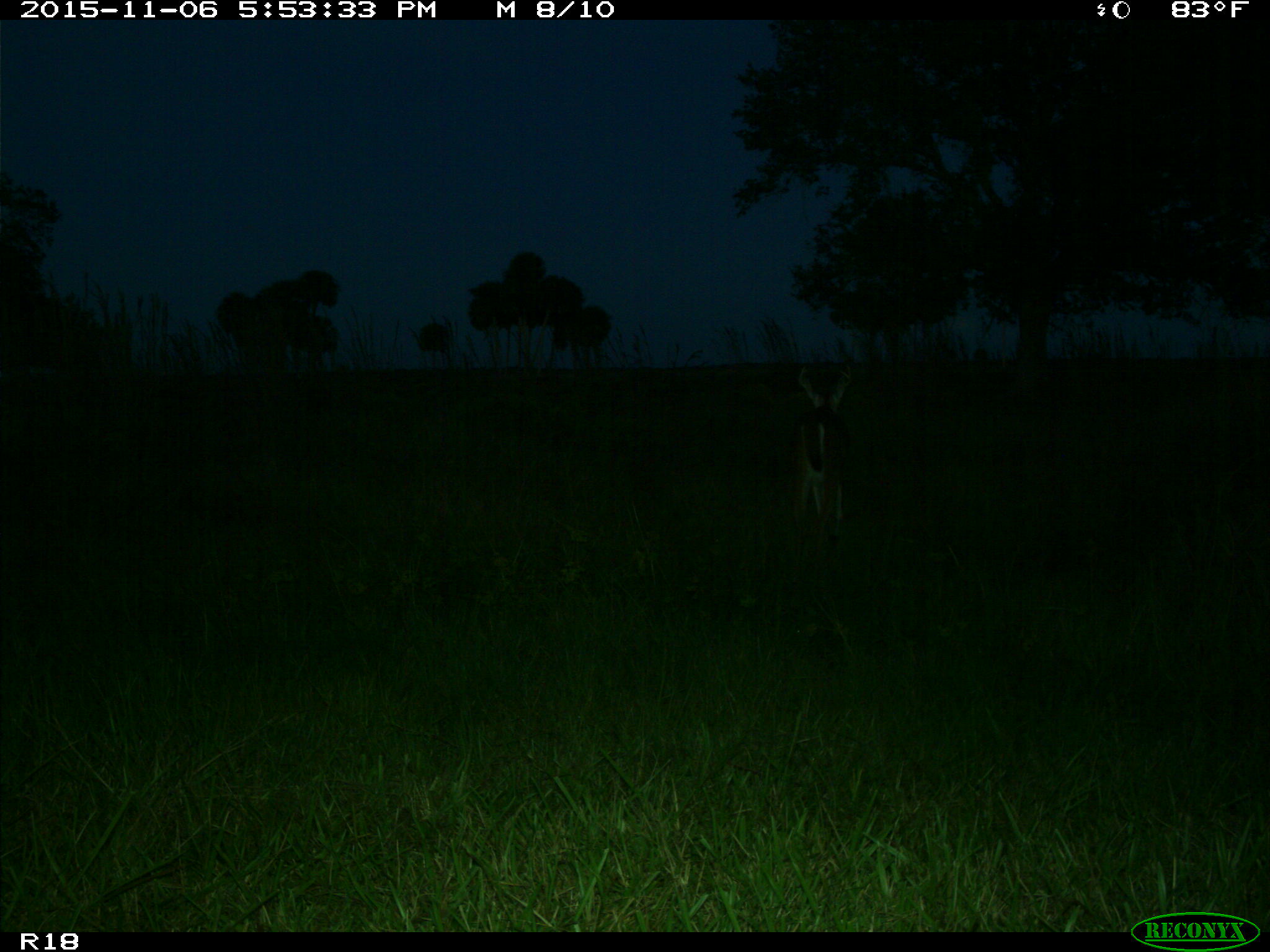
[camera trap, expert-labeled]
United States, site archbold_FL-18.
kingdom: Animalia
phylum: Chordata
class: Mammalia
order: Artiodactyla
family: Cervidae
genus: Odocoileus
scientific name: Odocoileus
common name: deer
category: unidentified deer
Unidentified deer (deer) (Odocoileus).